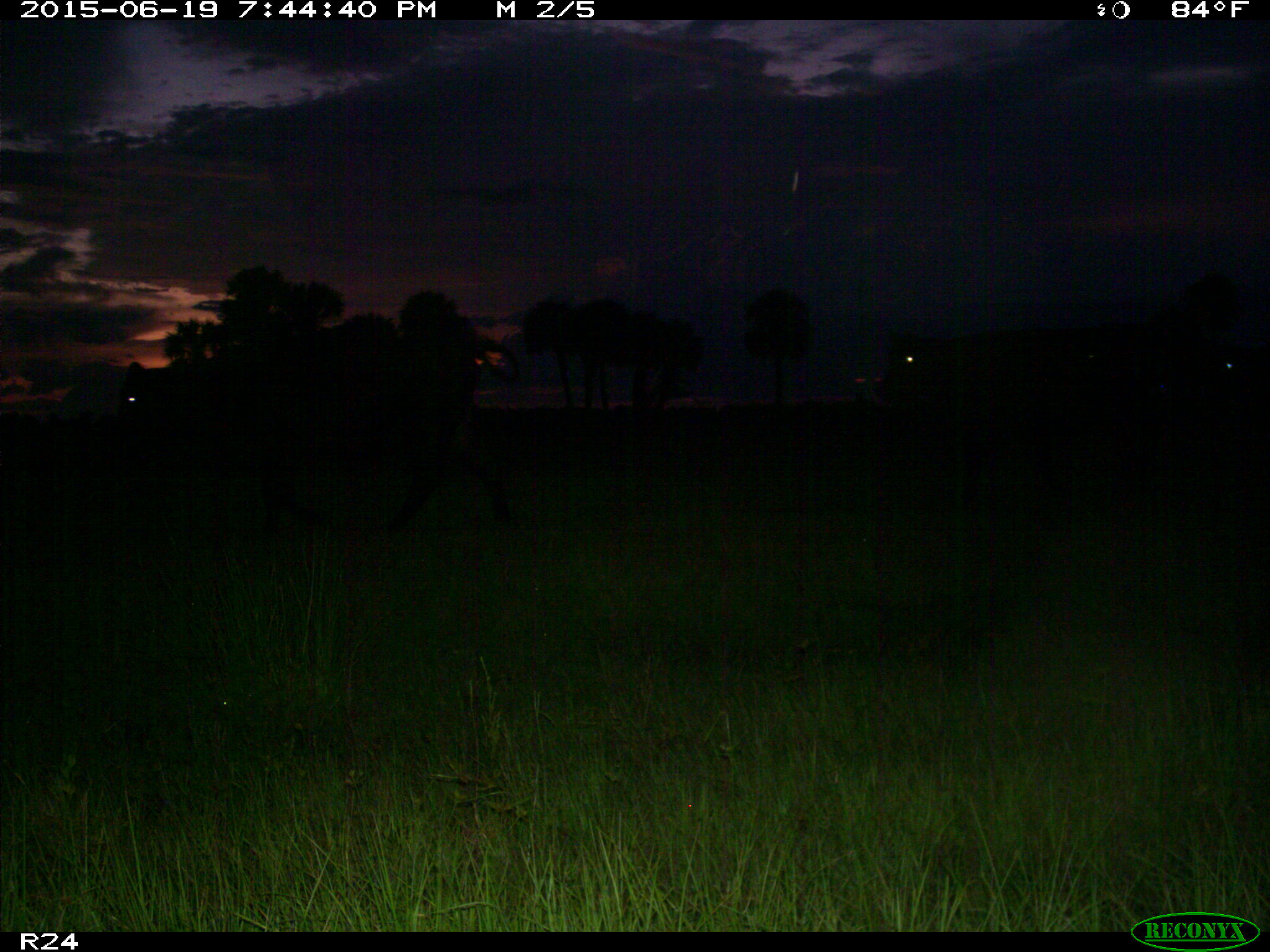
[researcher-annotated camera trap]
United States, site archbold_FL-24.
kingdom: Animalia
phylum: Chordata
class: Mammalia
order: Artiodactyla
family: Bovidae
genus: Bos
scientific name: Bos taurus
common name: domestic cow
Bos taurus (domestic cow).